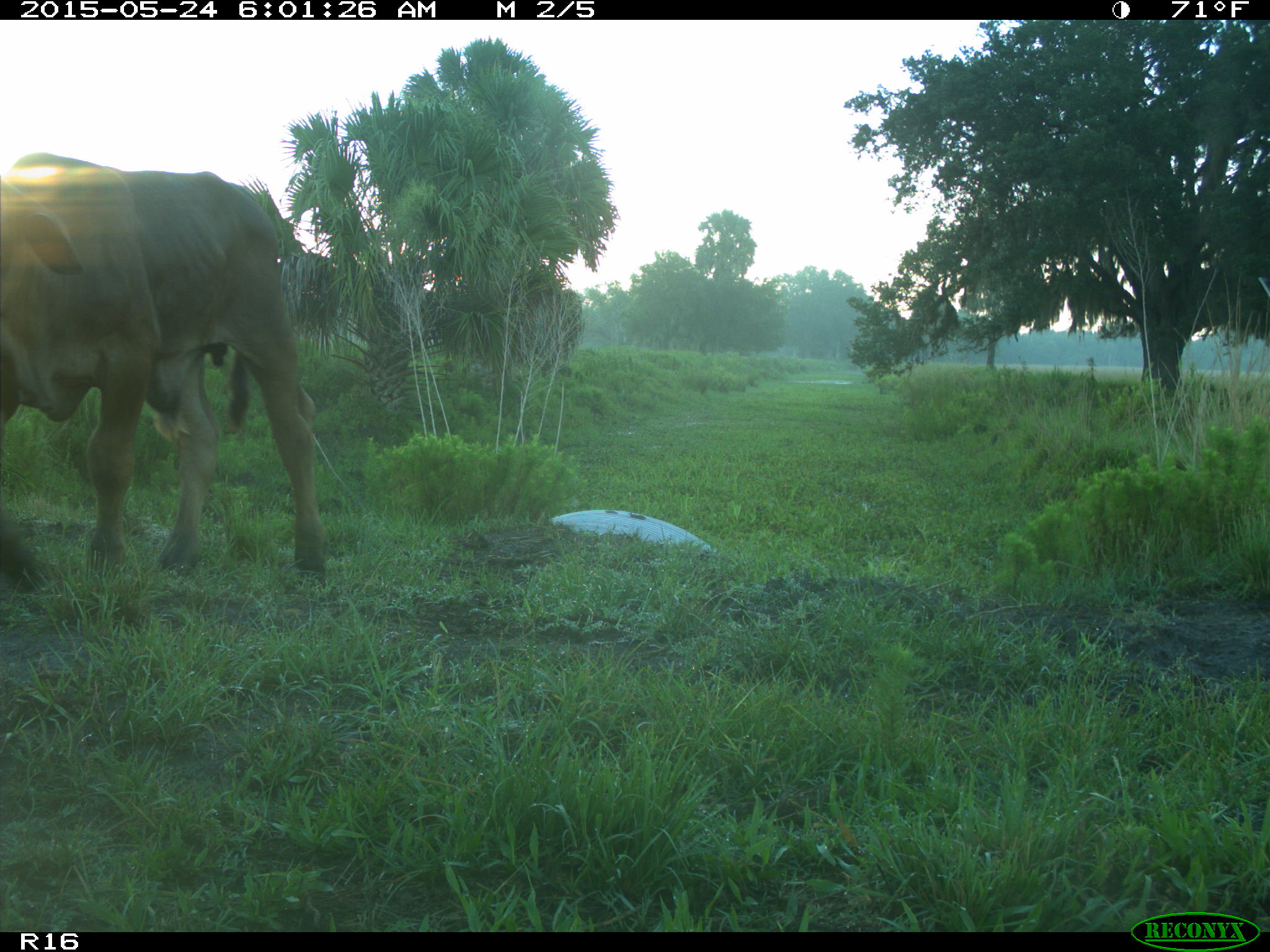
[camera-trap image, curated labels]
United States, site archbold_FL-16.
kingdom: Animalia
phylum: Chordata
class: Mammalia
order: Artiodactyla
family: Bovidae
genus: Bos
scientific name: Bos taurus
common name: domestic cow